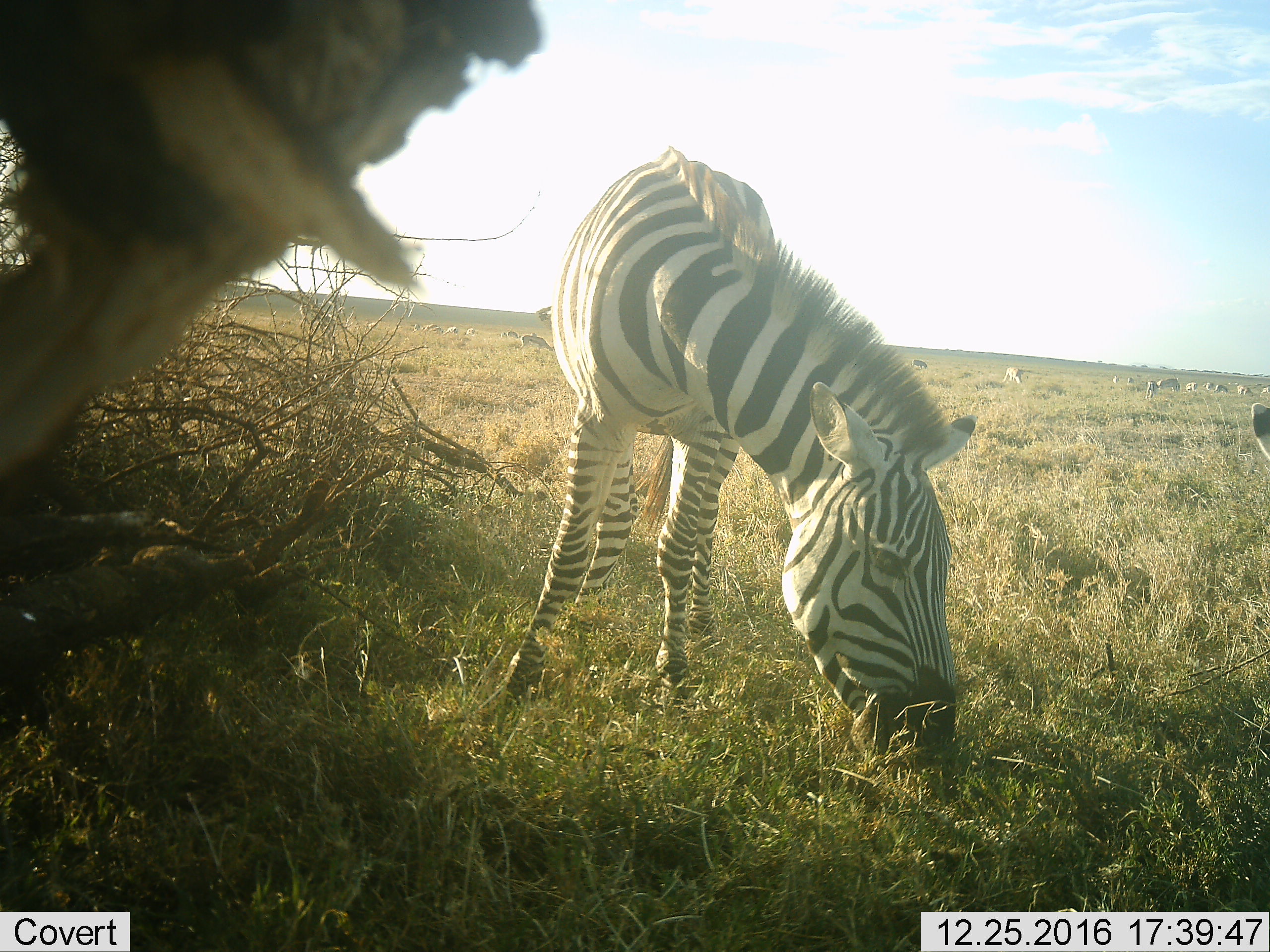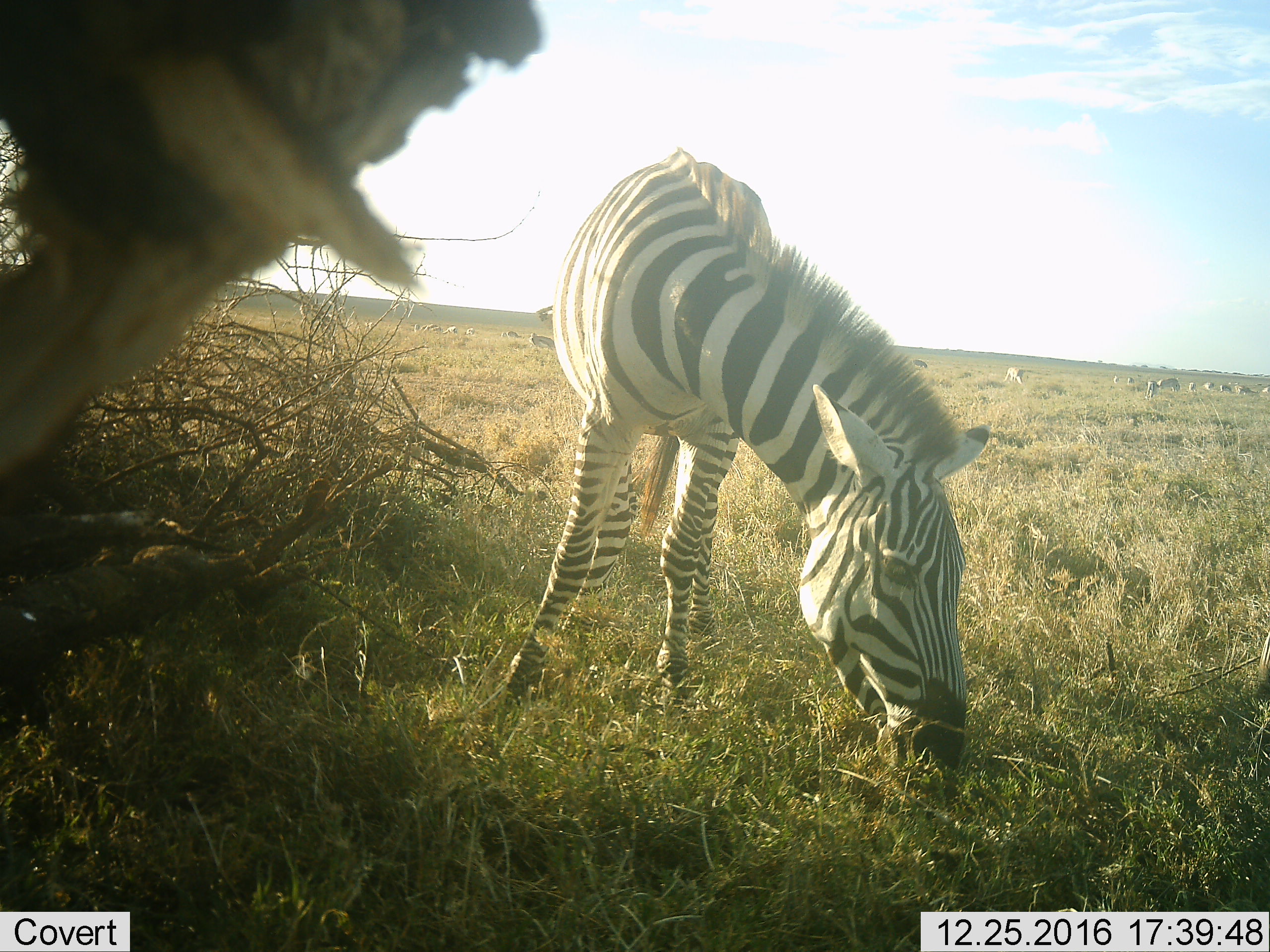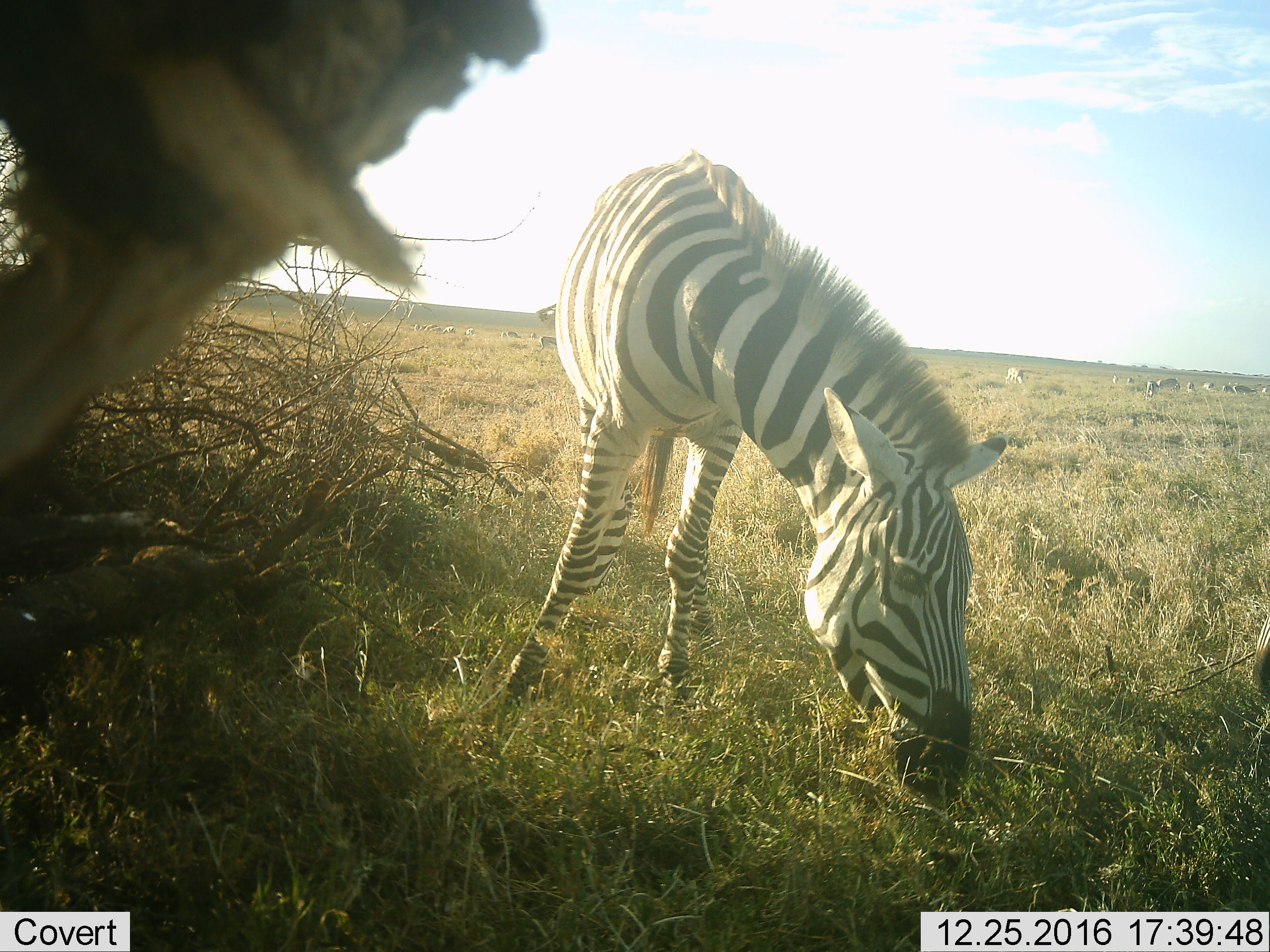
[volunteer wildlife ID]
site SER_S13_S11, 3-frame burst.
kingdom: Animalia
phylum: Chordata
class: Mammalia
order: Perissodactyla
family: Equidae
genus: Equus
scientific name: Equus quagga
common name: plains zebra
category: zebraplains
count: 1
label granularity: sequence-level